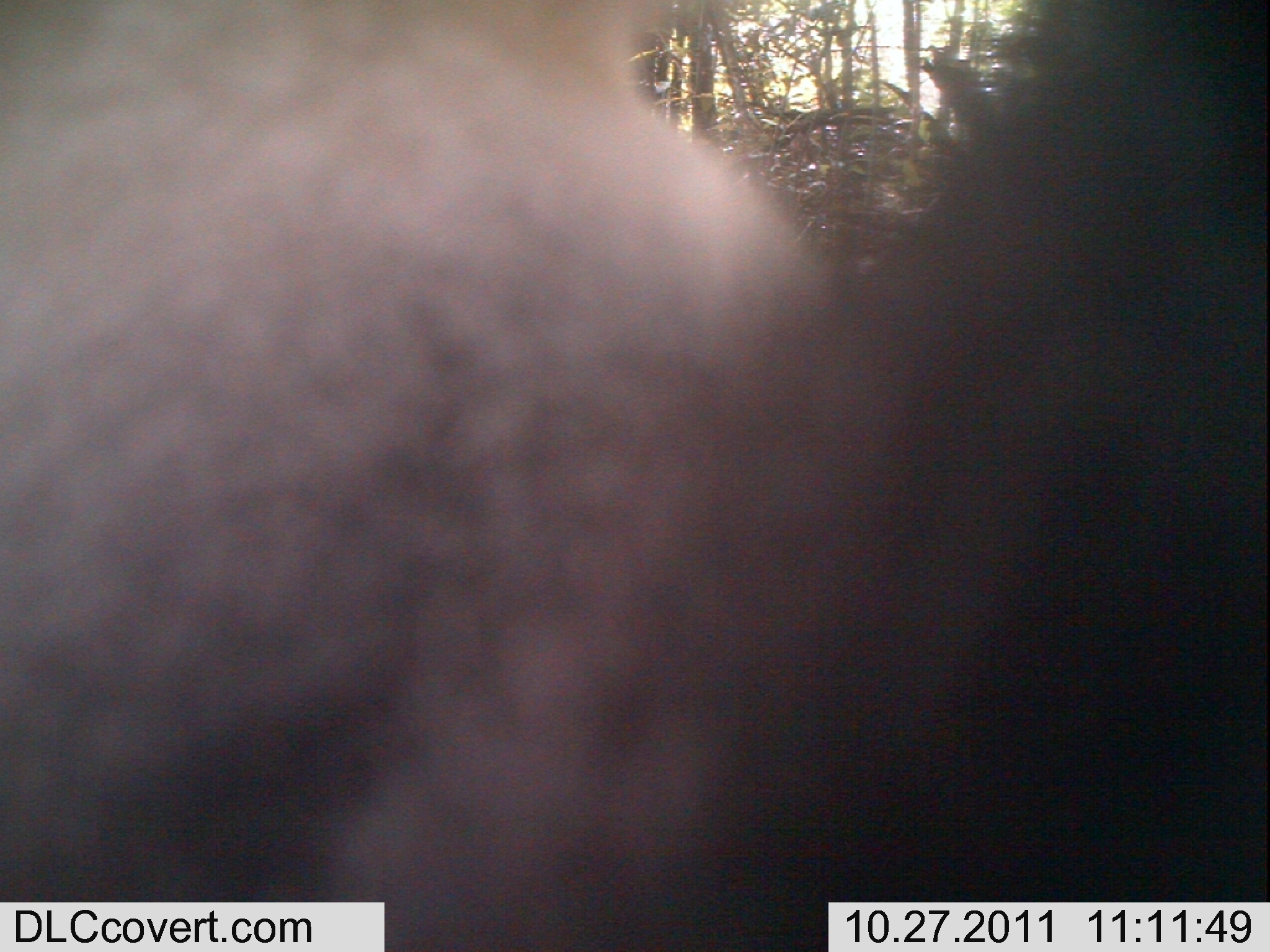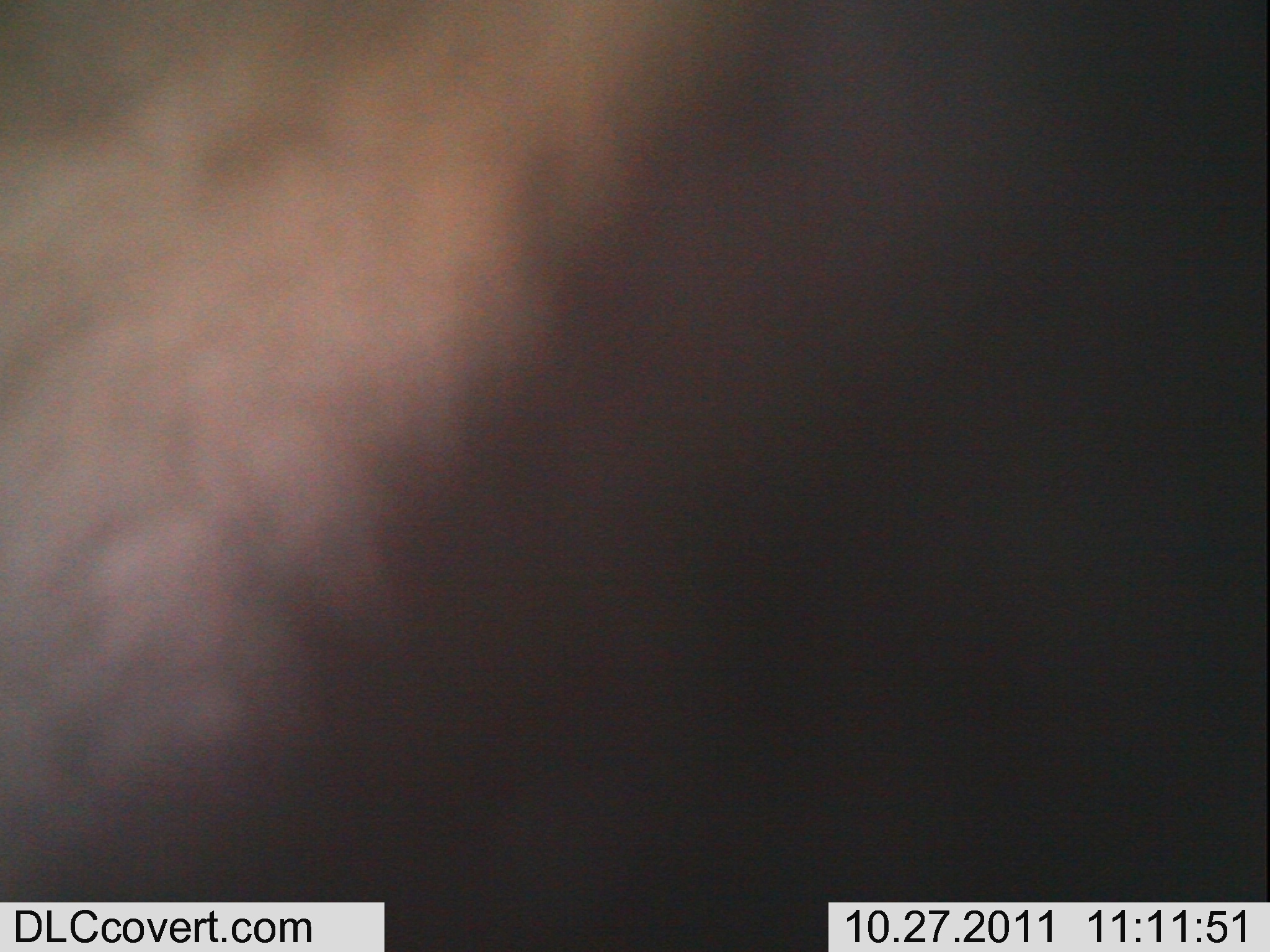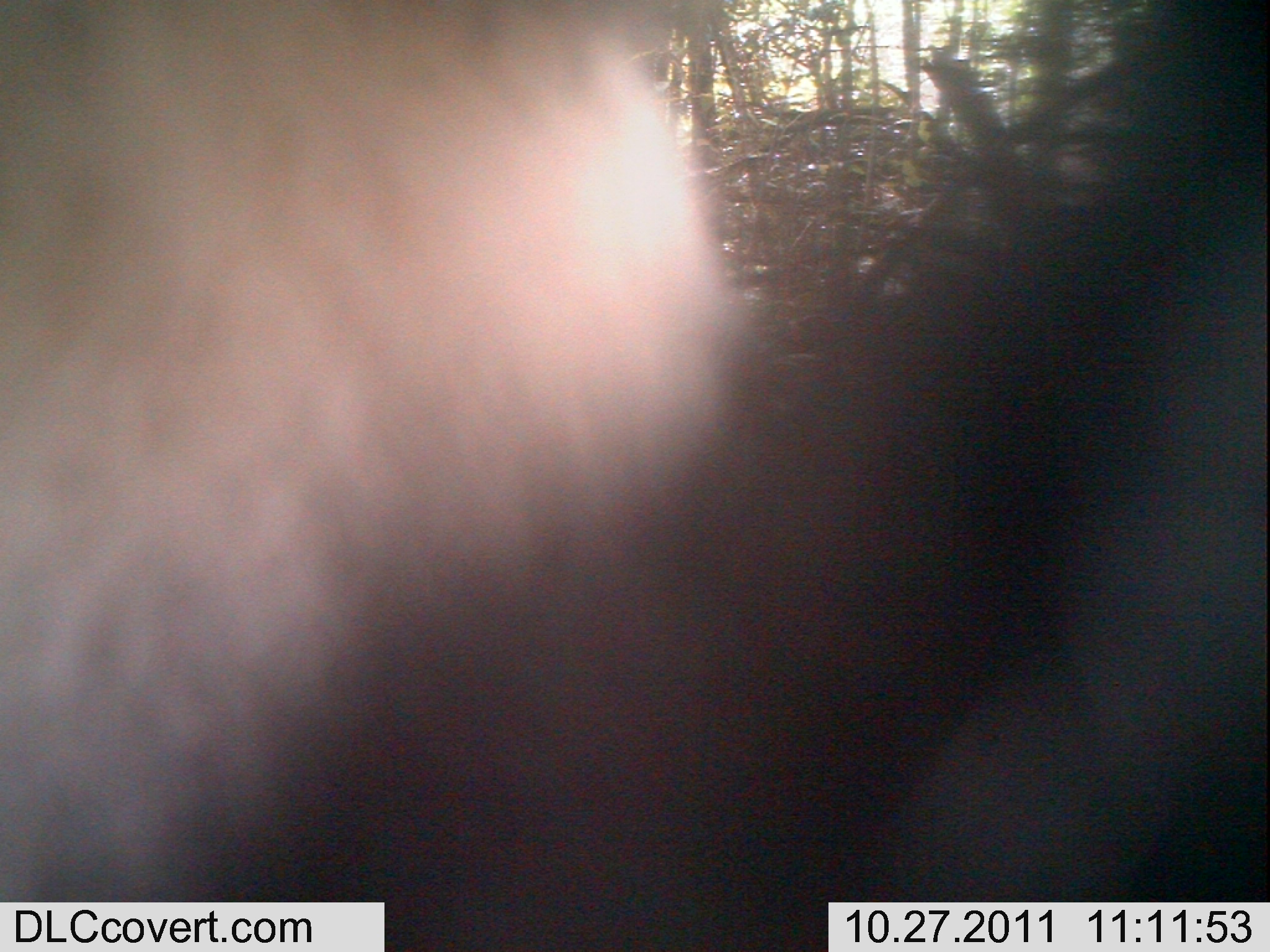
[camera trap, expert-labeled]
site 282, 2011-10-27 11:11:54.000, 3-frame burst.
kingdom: Animalia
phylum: Chordata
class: Mammalia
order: Primates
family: Cercopithecidae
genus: Cercopithecus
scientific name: Cercopithecus erythrogaster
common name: sykes  monkey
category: cercopithecus albogularis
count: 1